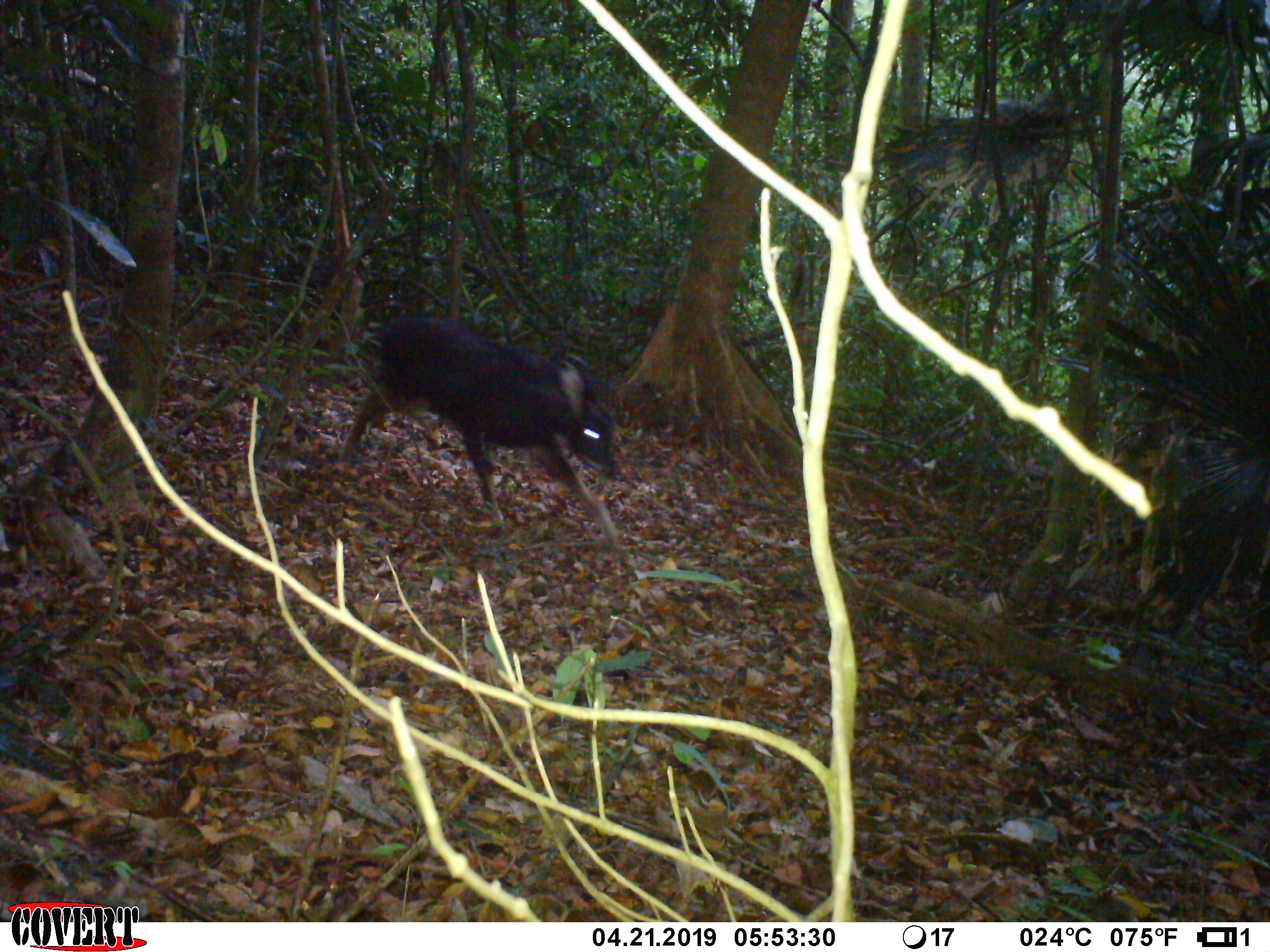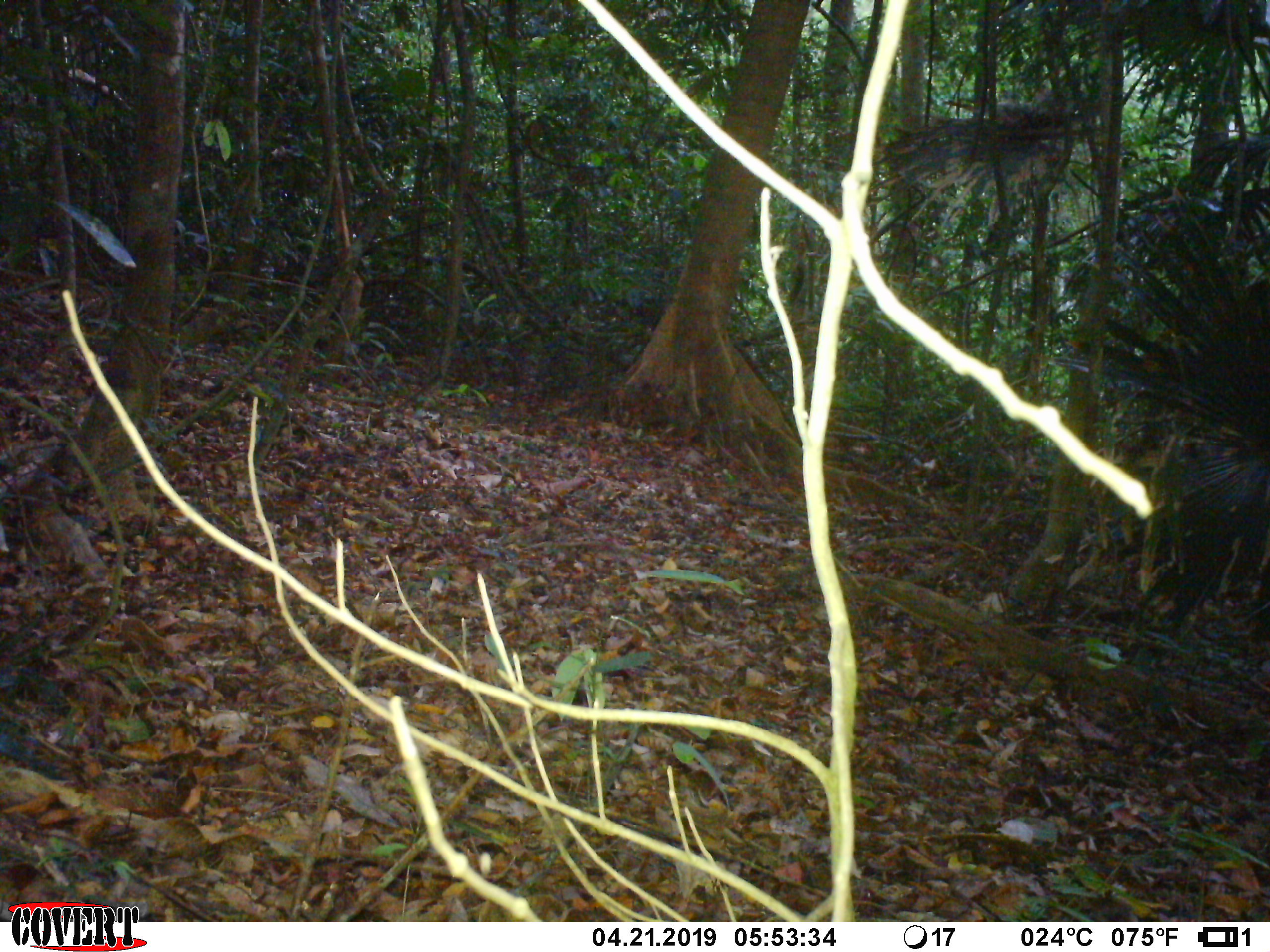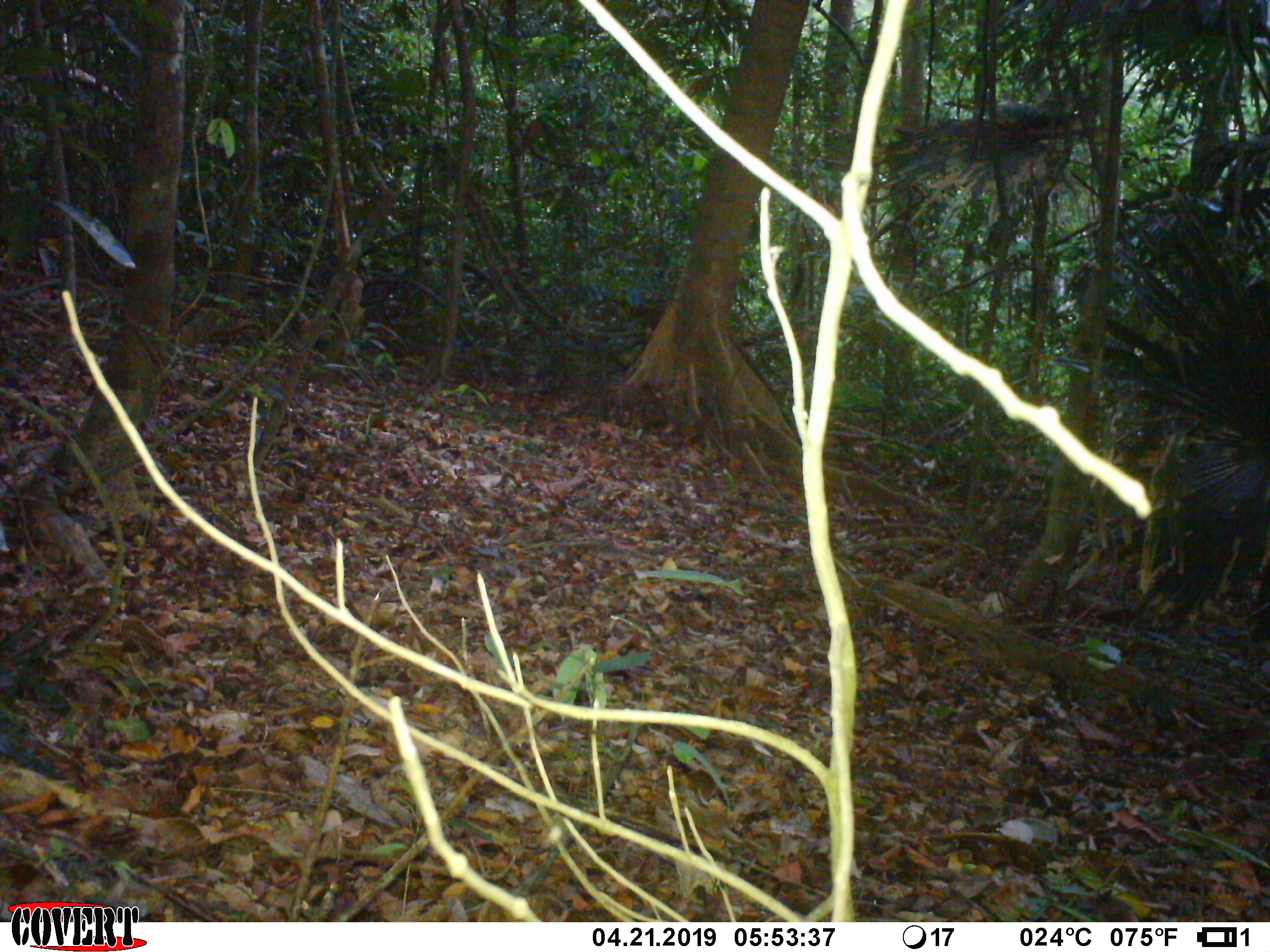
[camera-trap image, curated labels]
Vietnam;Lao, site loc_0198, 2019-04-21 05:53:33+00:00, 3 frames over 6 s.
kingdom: Animalia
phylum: Chordata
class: Mammalia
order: Artiodactyla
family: Bovidae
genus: Capricornis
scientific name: Capricornis sumatraensis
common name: chinese serow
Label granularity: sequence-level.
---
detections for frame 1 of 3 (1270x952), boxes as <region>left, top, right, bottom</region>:
chinese serow: <region>339, 313, 621, 543</region>